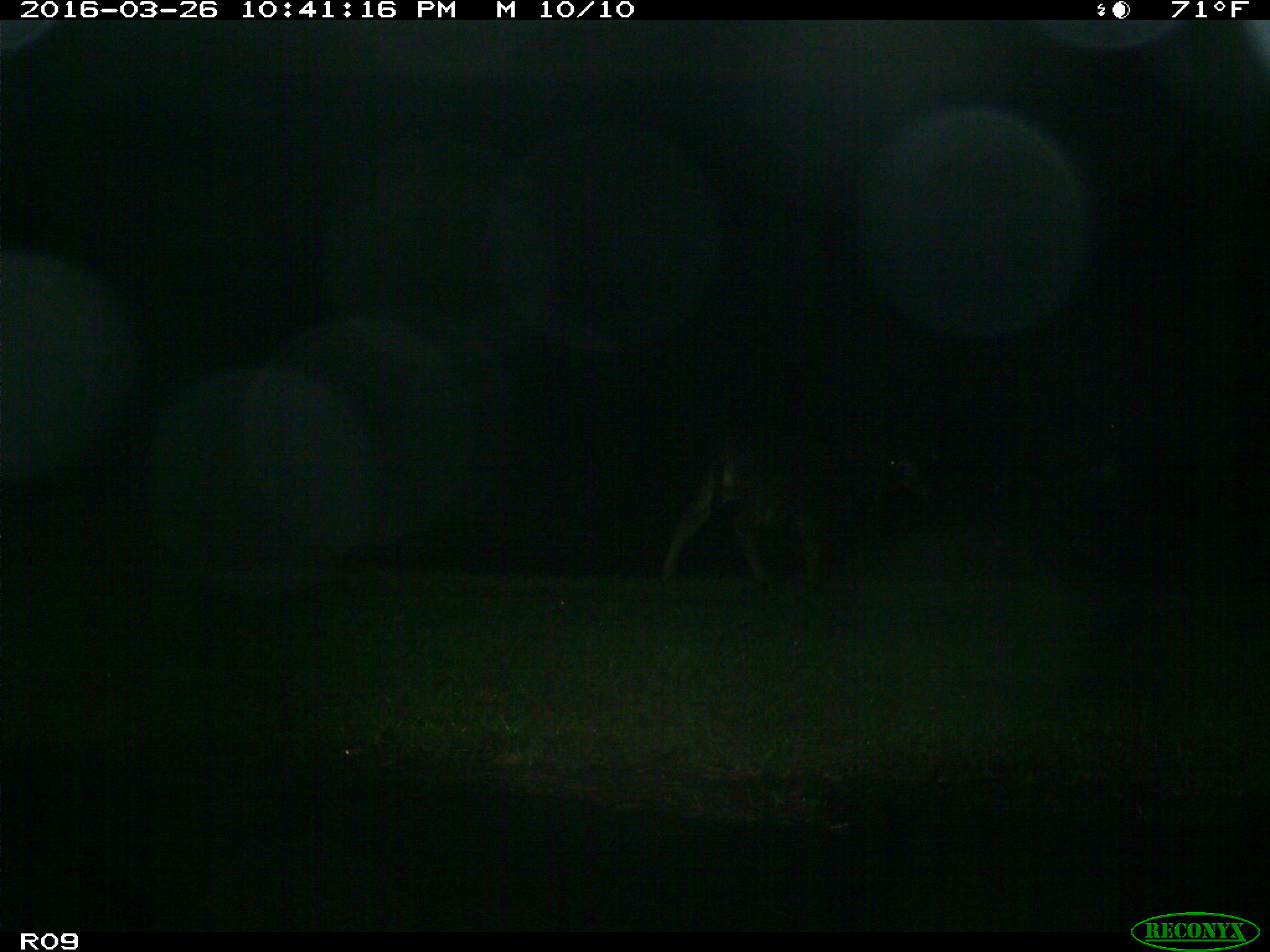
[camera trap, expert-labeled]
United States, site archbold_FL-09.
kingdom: Animalia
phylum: Chordata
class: Mammalia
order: Artiodactyla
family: Bovidae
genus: Bos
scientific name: Bos taurus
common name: domestic cow